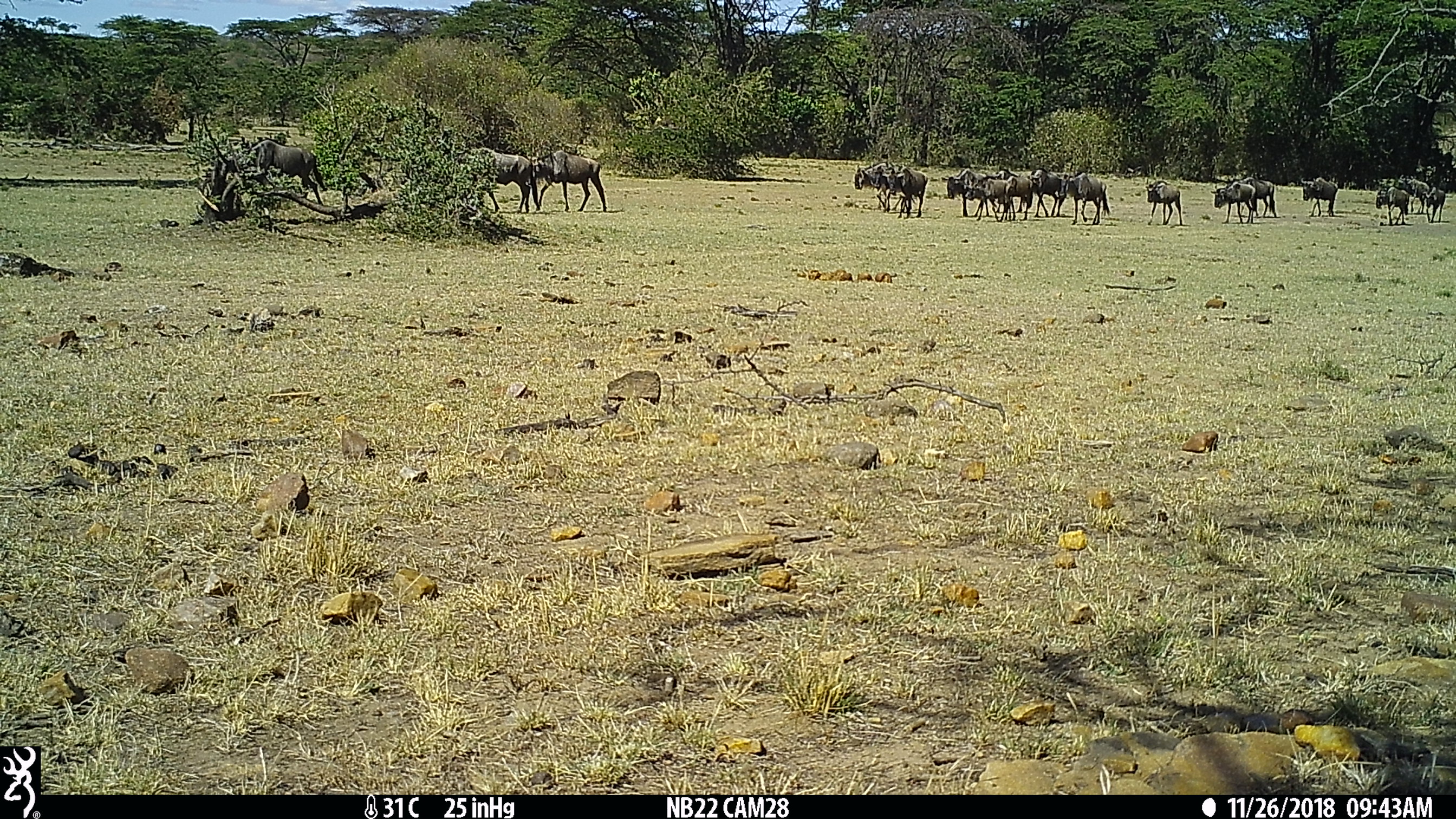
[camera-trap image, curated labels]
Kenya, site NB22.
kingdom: Animalia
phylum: Chordata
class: Mammalia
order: Artiodactyla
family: Bovidae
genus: Connochaetes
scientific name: Connochaetes taurinus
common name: blue wildebeest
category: wildebeest